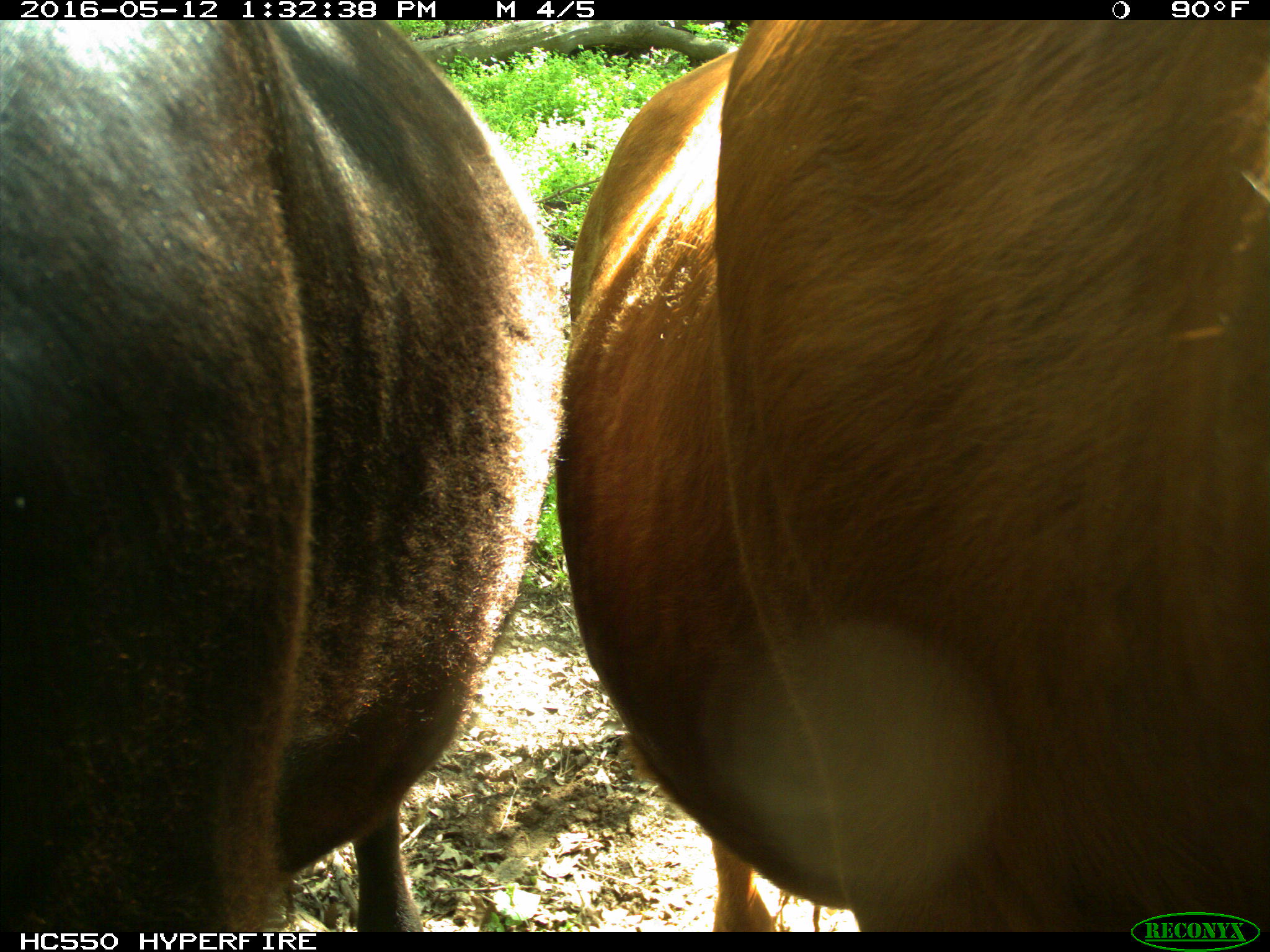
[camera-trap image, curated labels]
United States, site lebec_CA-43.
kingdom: Animalia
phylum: Chordata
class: Mammalia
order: Artiodactyla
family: Bovidae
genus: Bos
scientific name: Bos taurus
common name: domestic cow